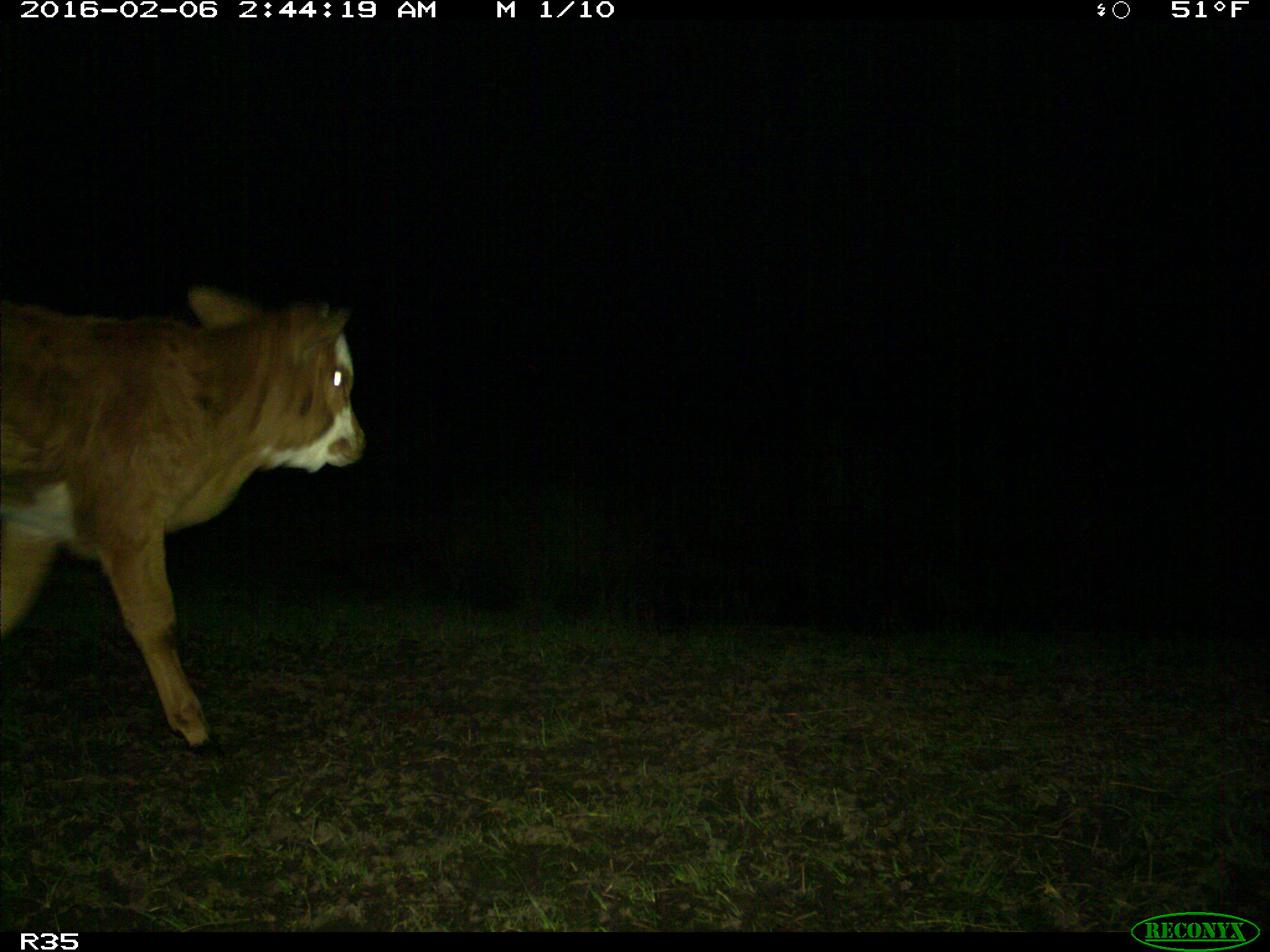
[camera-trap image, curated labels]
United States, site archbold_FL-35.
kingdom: Animalia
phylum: Chordata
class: Mammalia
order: Artiodactyla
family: Bovidae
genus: Bos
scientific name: Bos taurus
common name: domestic cow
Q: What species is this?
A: Bos taurus (domestic cow).